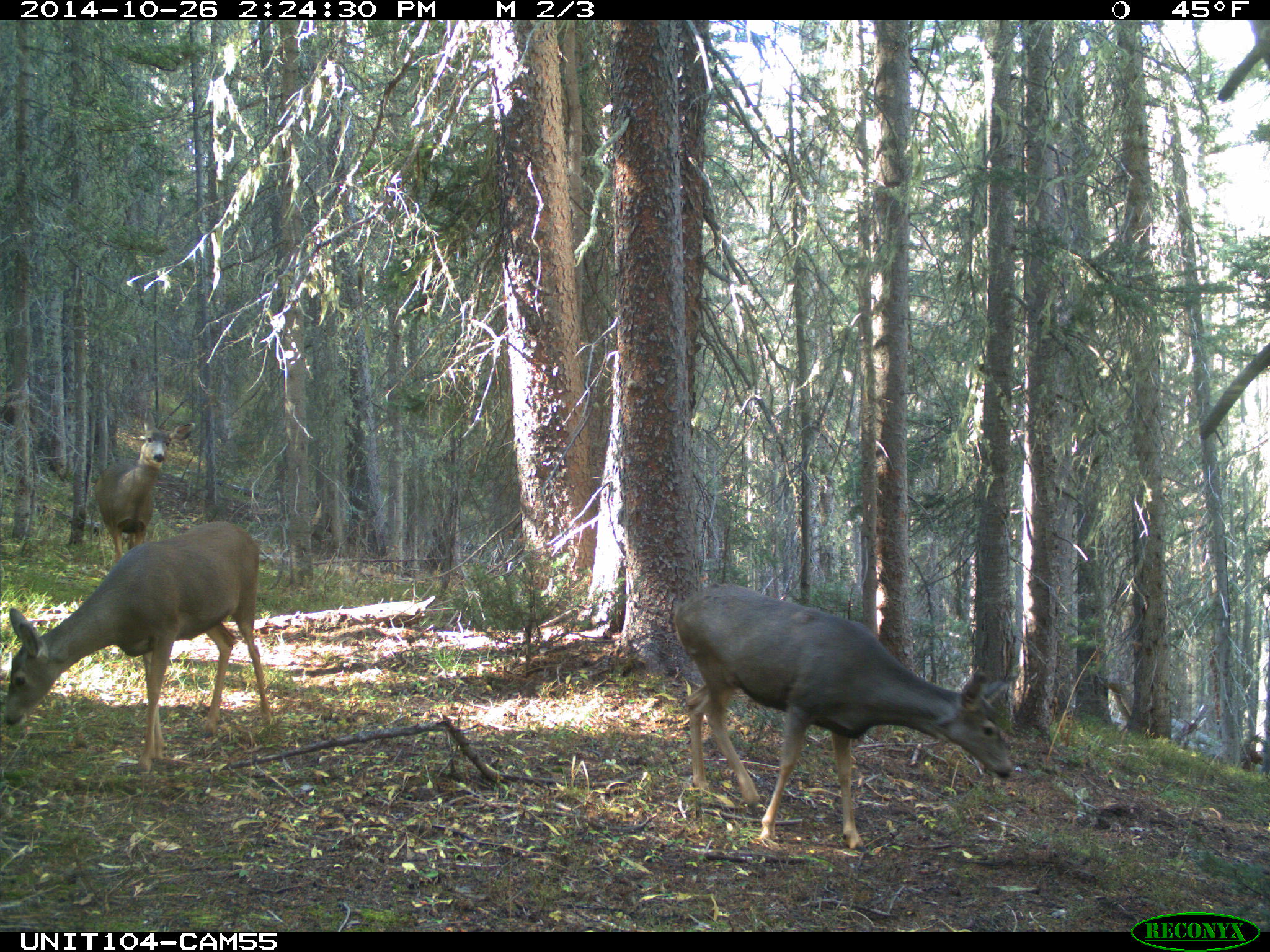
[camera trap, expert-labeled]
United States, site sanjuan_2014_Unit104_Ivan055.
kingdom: Animalia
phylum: Chordata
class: Mammalia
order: Artiodactyla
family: Cervidae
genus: Odocoileus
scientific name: Odocoileus hemionus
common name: mule deer